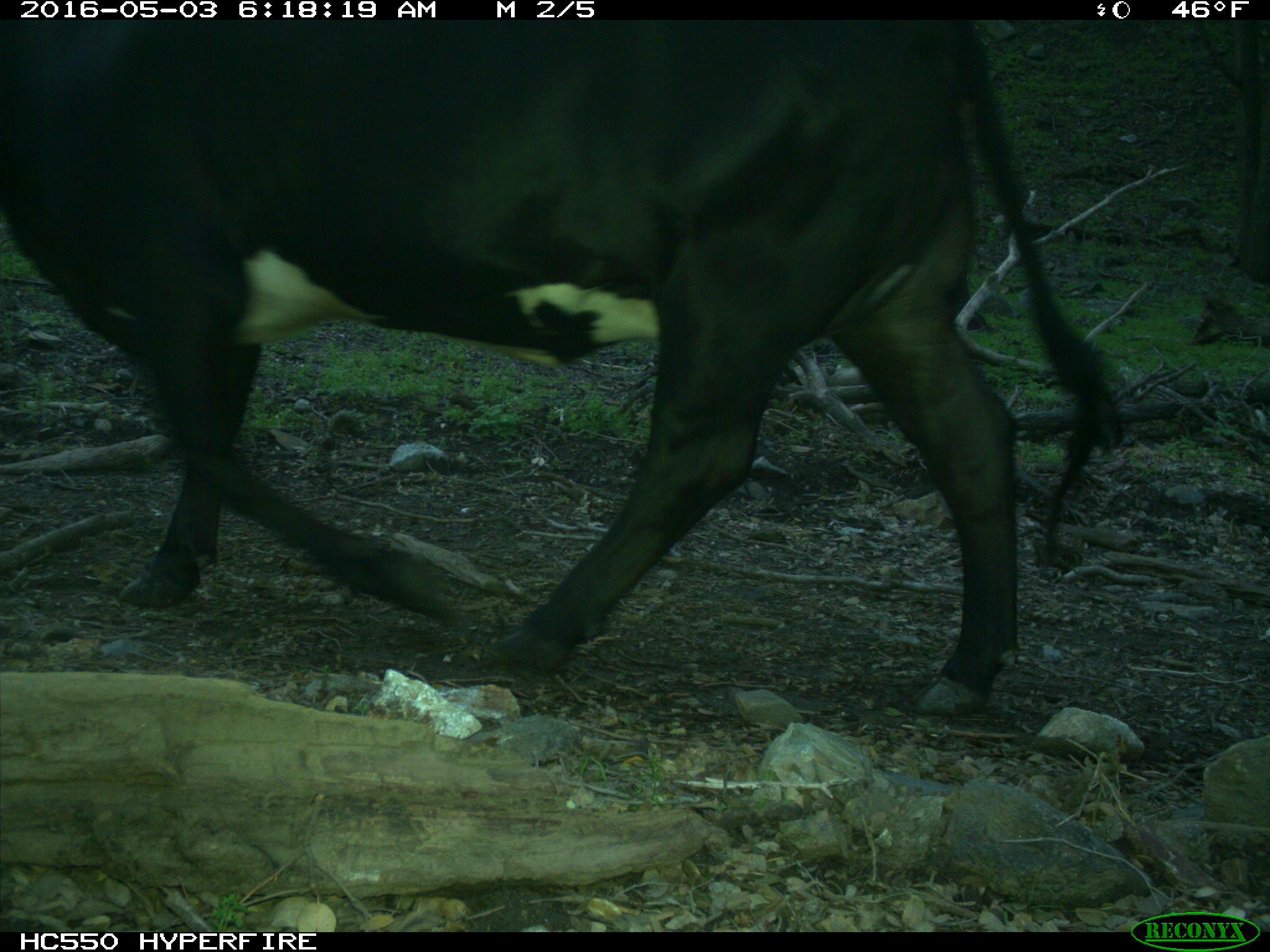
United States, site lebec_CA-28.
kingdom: Animalia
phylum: Chordata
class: Mammalia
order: Artiodactyla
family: Bovidae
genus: Bos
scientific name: Bos taurus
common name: domestic cow